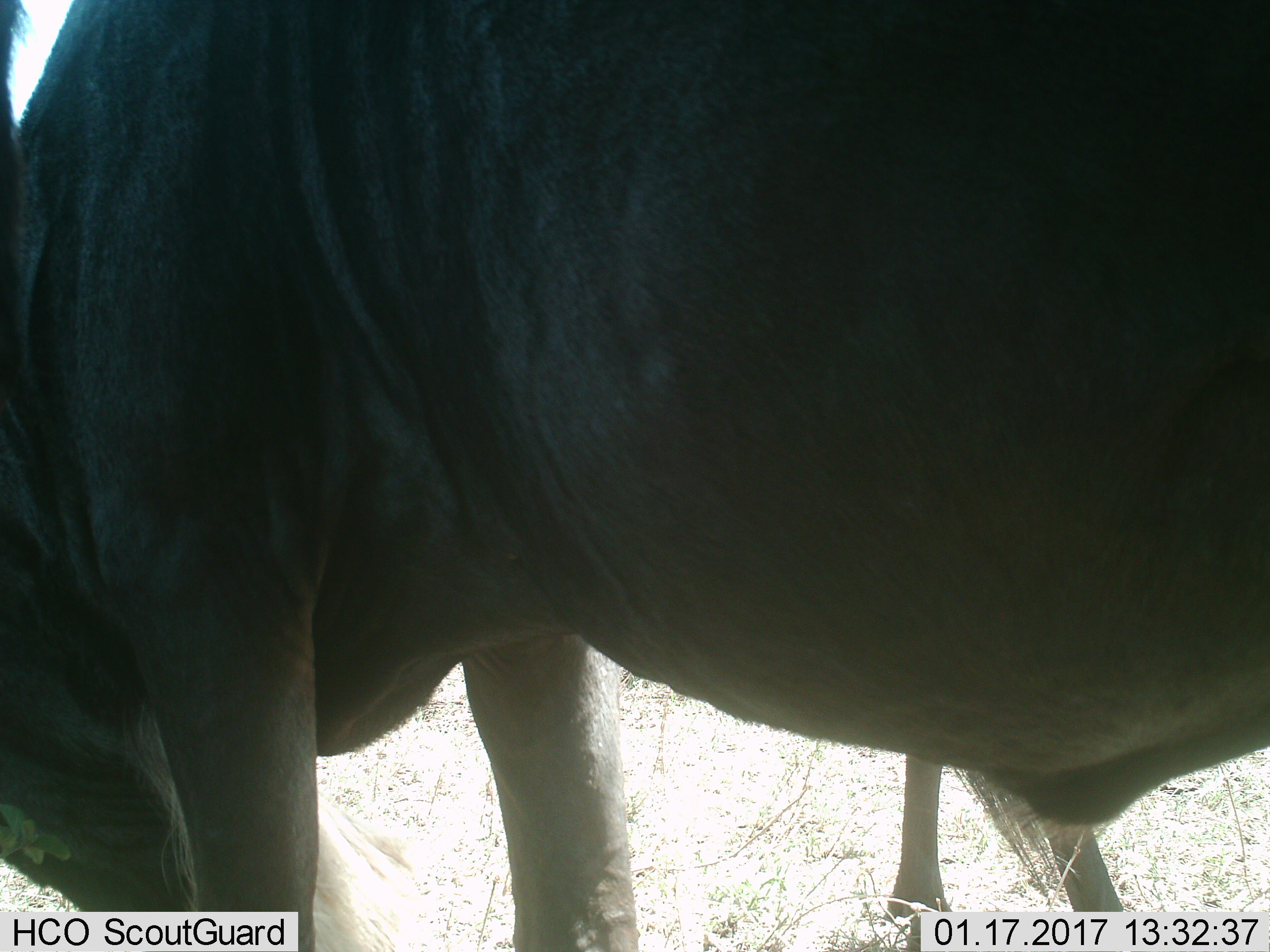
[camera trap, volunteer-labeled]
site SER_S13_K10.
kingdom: Animalia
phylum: Chordata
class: Mammalia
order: Artiodactyla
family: Bovidae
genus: Connochaetes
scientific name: Connochaetes taurinus taurinus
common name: blue wildebeest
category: wildebeestblue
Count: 1.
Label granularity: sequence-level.